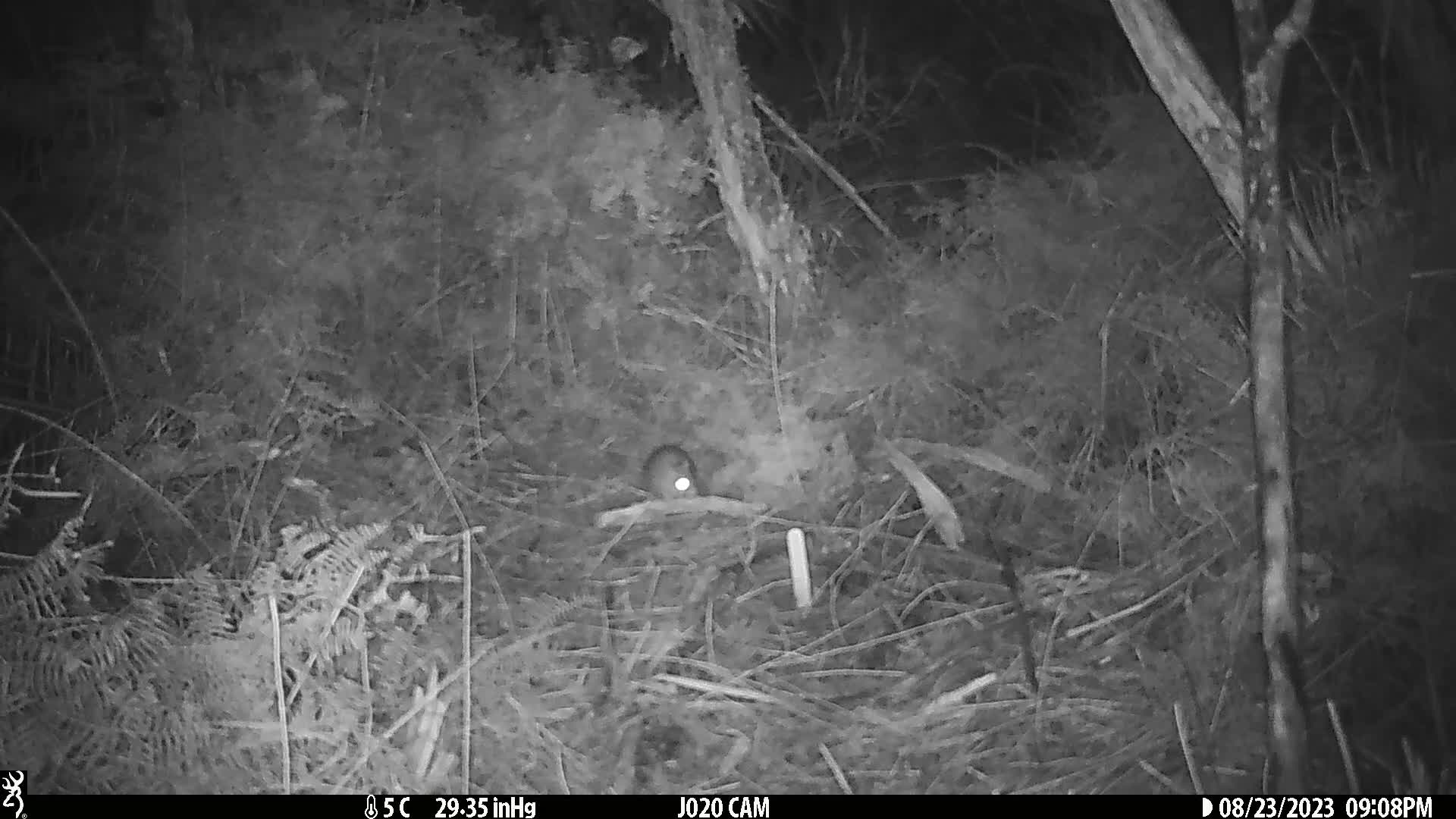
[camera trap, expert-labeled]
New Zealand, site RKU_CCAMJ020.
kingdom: Animalia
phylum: Chordata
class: Mammalia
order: Rodentia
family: Muridae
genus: Rattus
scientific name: Rattus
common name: rat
Rat (Rattus).